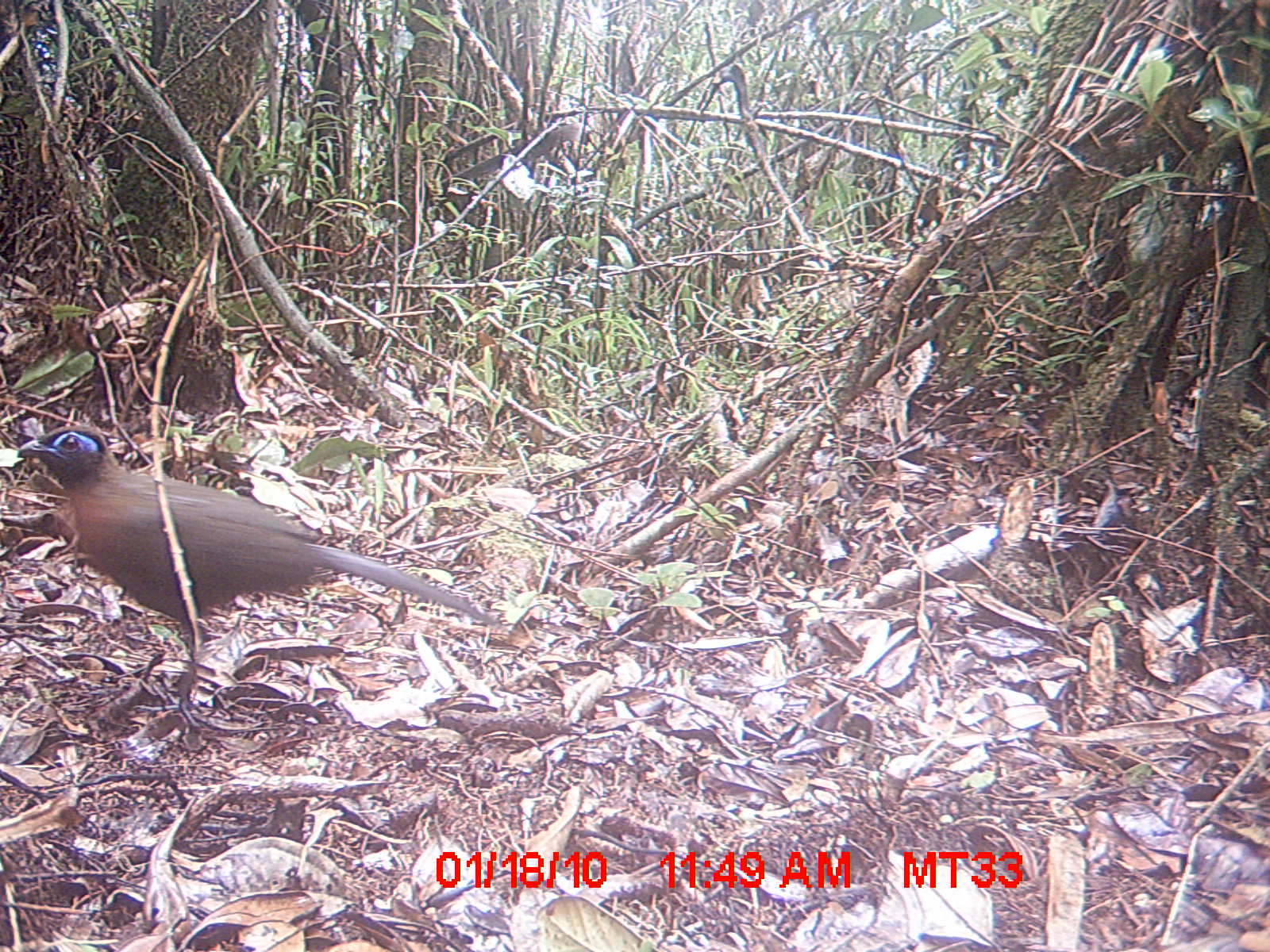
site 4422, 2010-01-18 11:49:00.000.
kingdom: Animalia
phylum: Chordata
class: Aves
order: Cuculiformes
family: Cuculidae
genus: Coua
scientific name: Coua serriana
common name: red-breasted coua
Coua serriana (red-breasted coua), count 1.